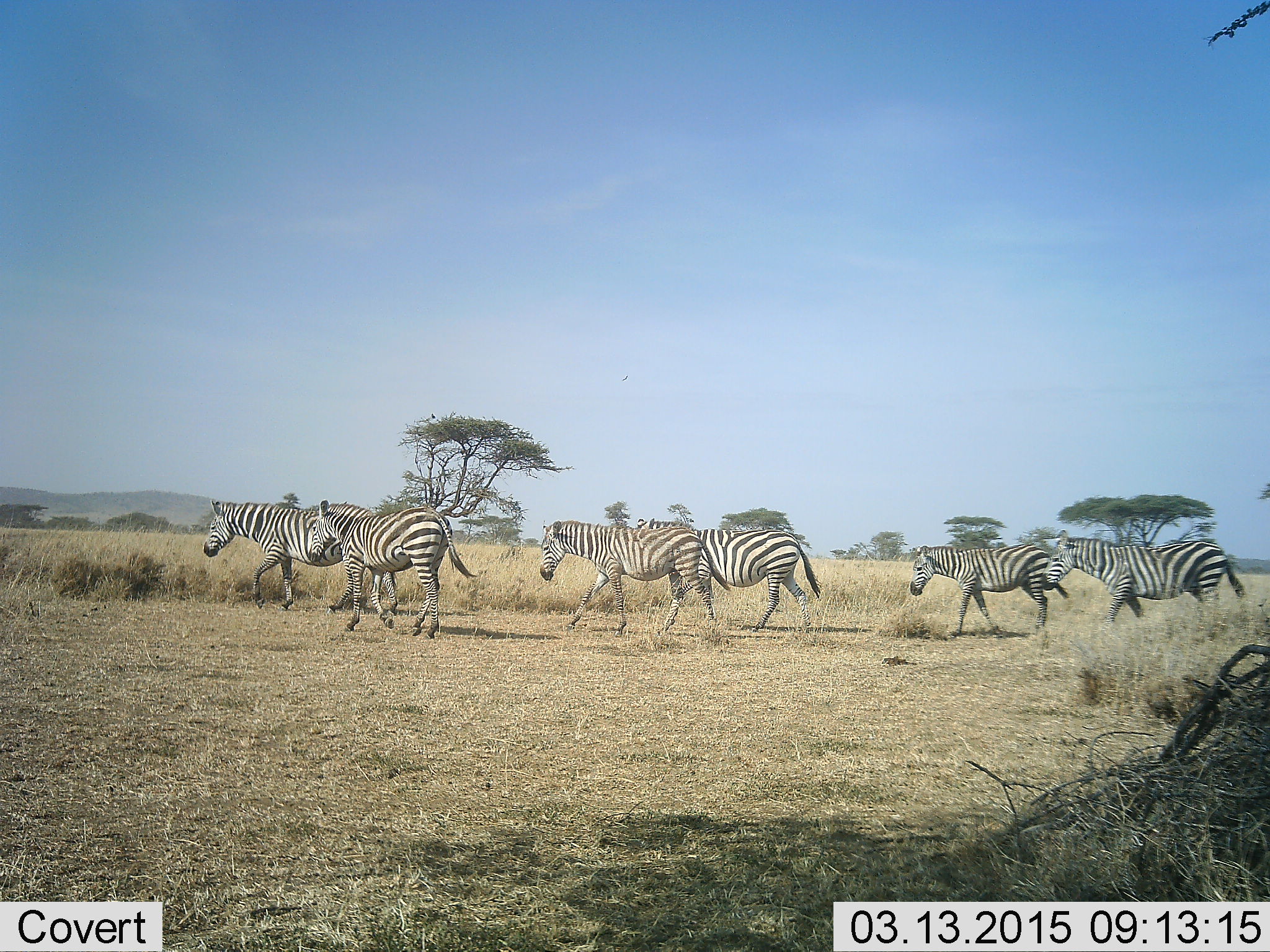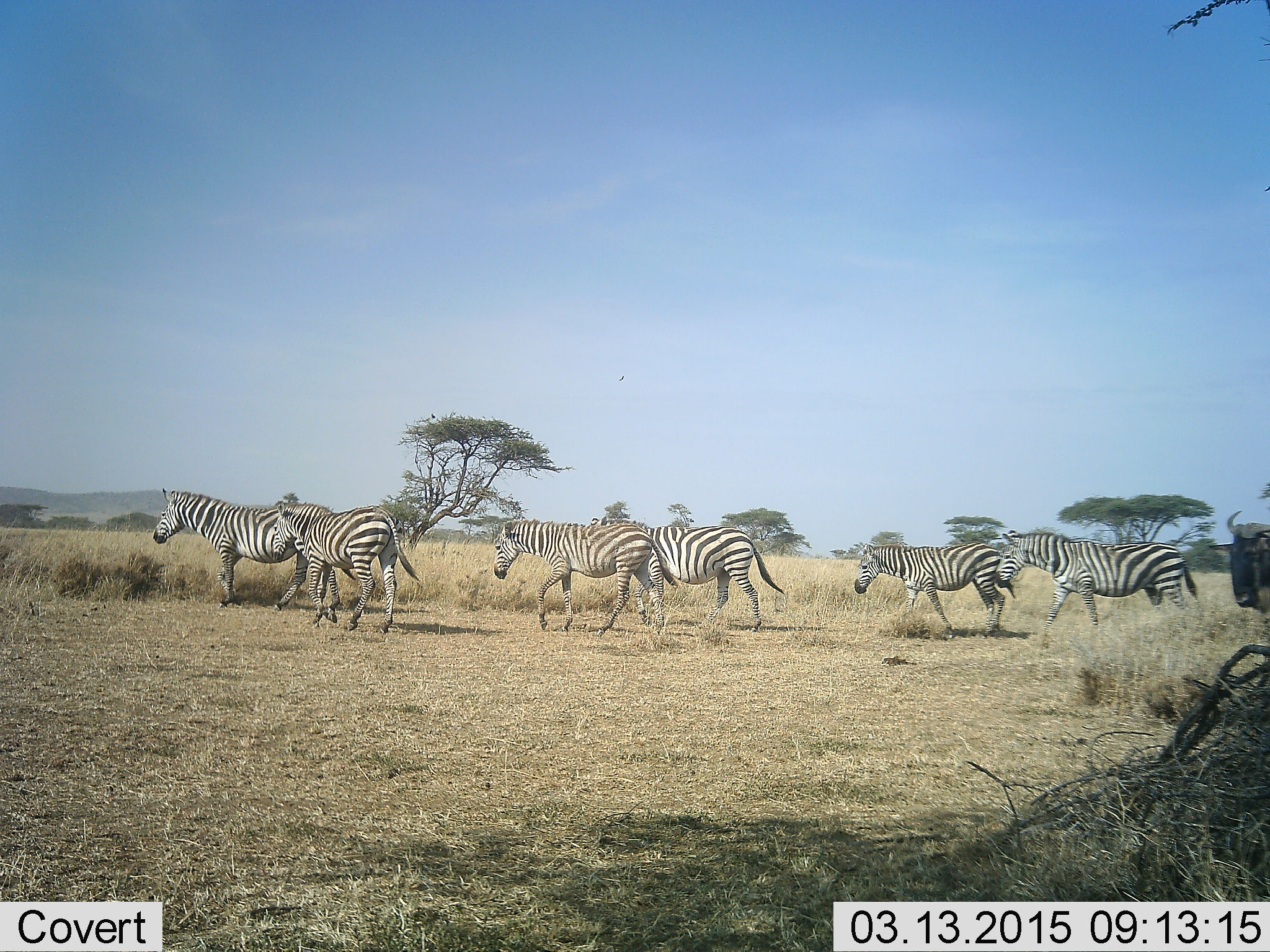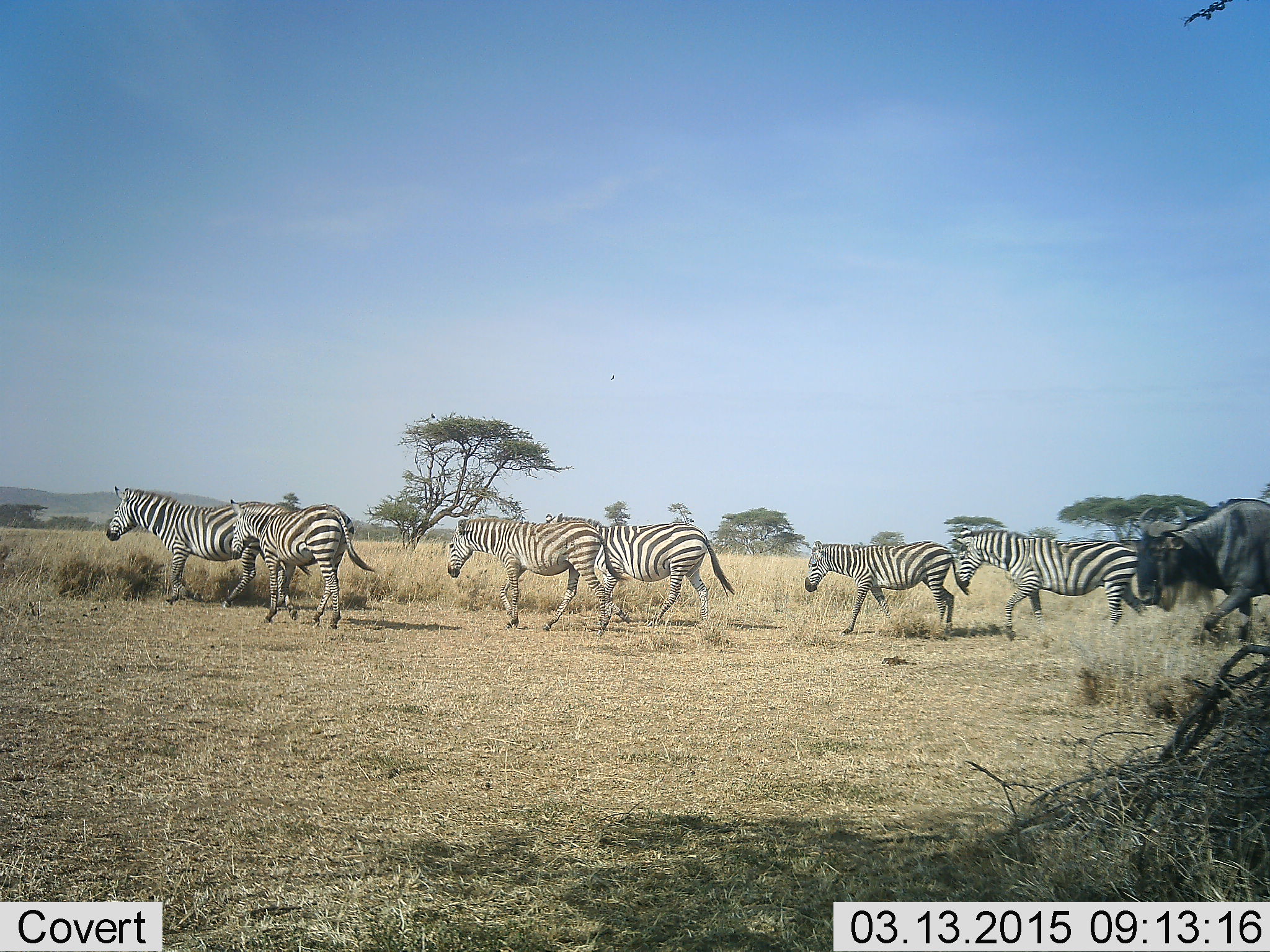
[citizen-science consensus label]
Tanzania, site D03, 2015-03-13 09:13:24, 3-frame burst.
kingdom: Animalia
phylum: Chordata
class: Mammalia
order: Artiodactyla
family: Bovidae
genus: Connochaetes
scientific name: Connochaetes taurinus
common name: blue wildebeest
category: wildebeest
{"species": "wildebeest (blue wildebeest) (Connochaetes taurinus)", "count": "1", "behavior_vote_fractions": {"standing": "20%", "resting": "0%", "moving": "80%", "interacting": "0%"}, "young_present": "0%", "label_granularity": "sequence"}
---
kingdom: Animalia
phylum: Chordata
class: Mammalia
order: Perissodactyla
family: Equidae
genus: Equus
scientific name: Equus quagga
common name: plains zebra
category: zebra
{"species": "zebra (plains zebra) (Equus quagga)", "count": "6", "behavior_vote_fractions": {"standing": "10%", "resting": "0%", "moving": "90%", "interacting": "0%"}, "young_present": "0%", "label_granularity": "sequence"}